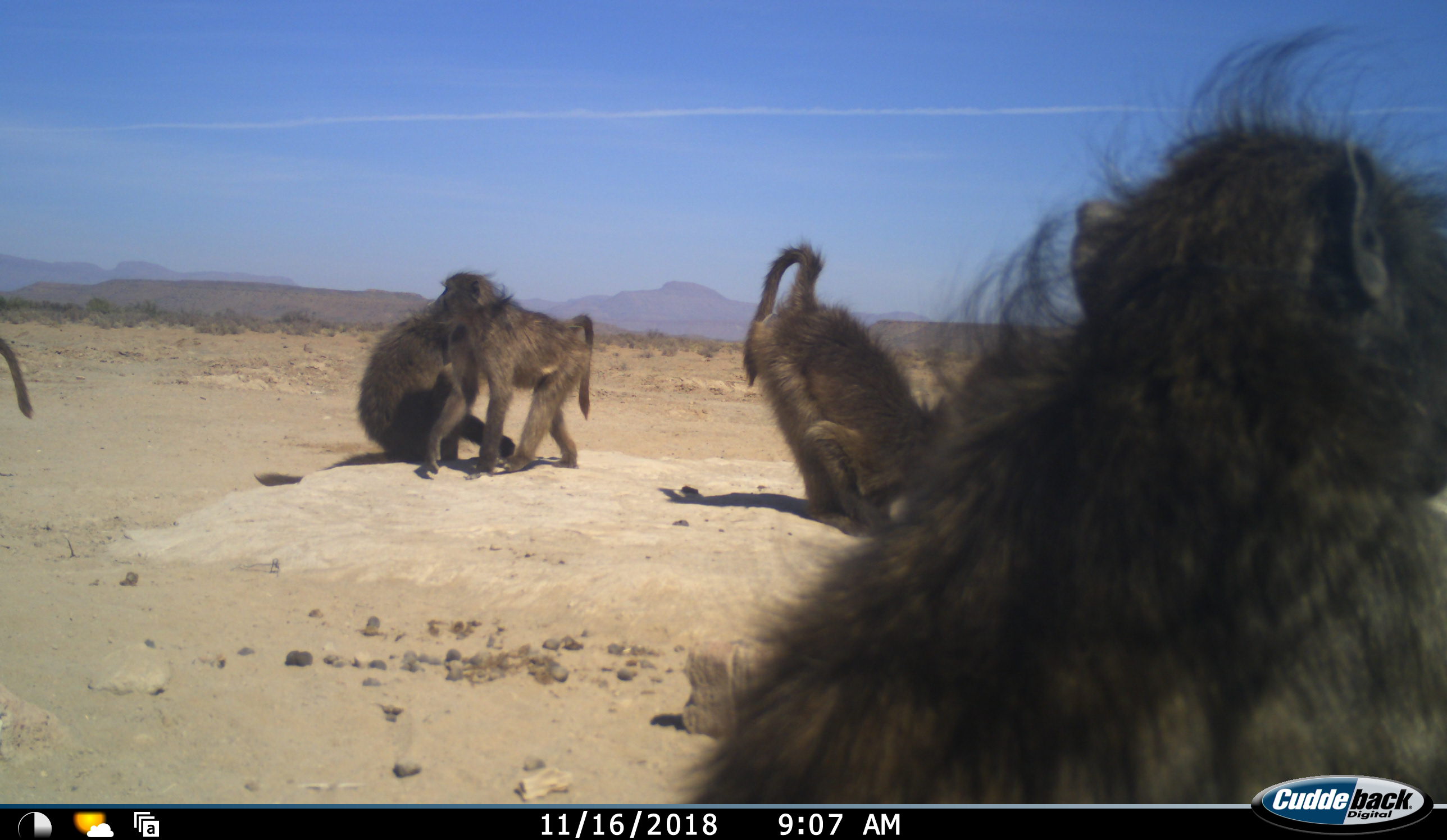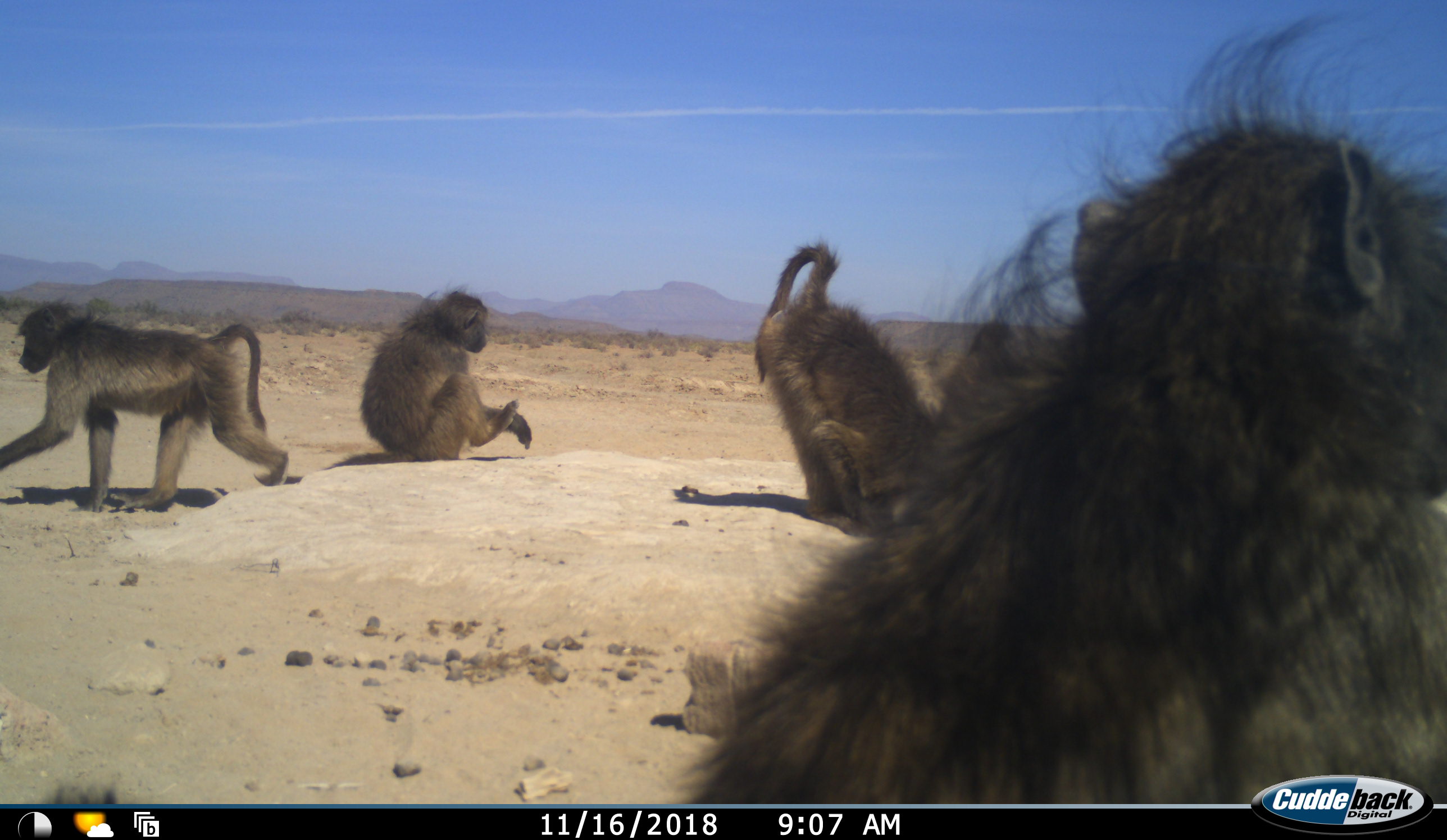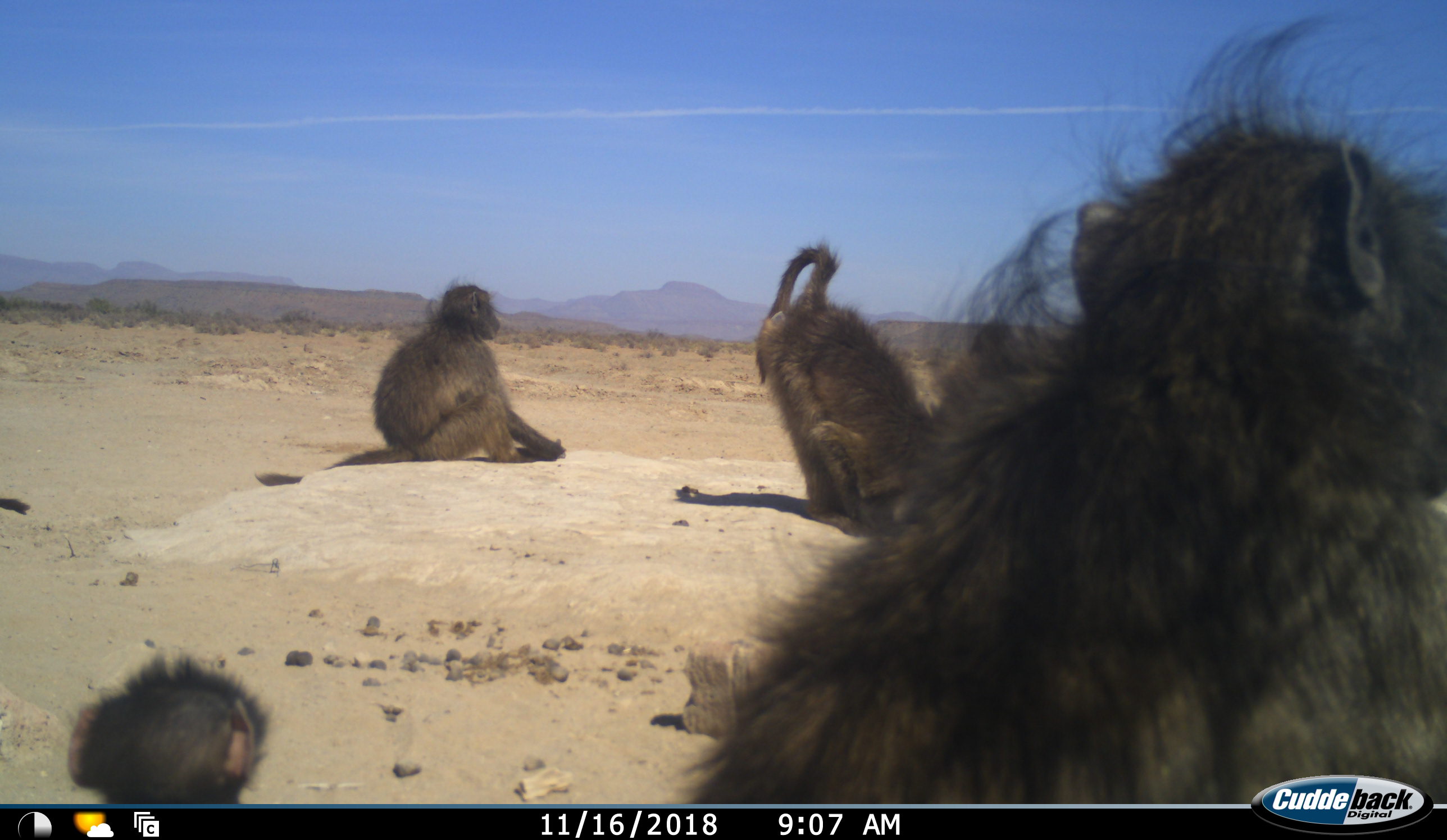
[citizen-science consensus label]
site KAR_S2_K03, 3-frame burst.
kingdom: Animalia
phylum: Chordata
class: Mammalia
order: Primates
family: Cercopithecidae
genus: Papio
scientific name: Papio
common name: baboon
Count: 6.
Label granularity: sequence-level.